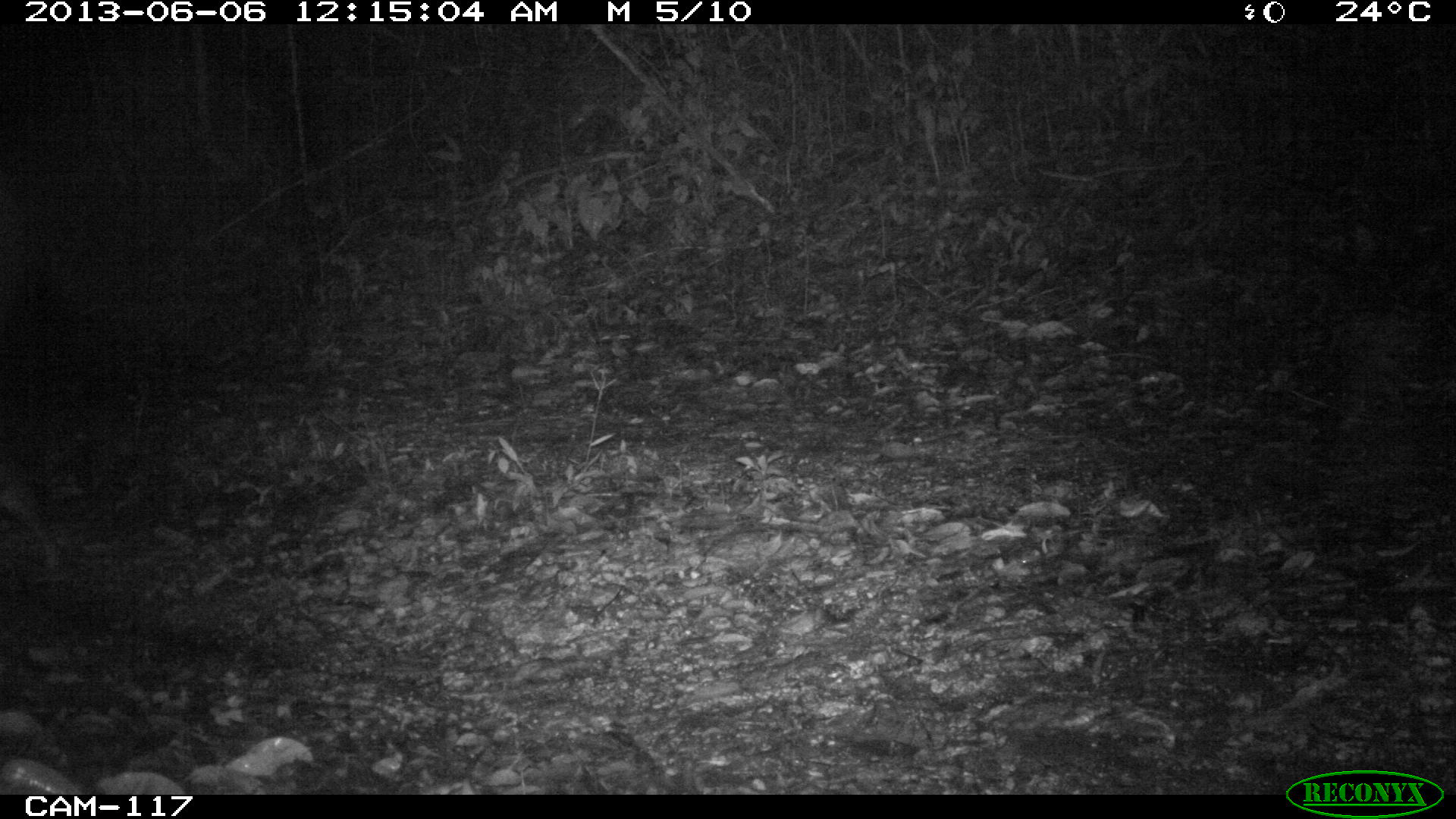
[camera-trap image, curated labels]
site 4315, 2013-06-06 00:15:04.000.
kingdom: Animalia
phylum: Chordata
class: Mammalia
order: Rodentia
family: Cuniculidae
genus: Cuniculus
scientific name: Cuniculus paca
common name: lowland paca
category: agouti paca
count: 1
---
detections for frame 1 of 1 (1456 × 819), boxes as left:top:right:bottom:
agouti paca: 0:172:64:574